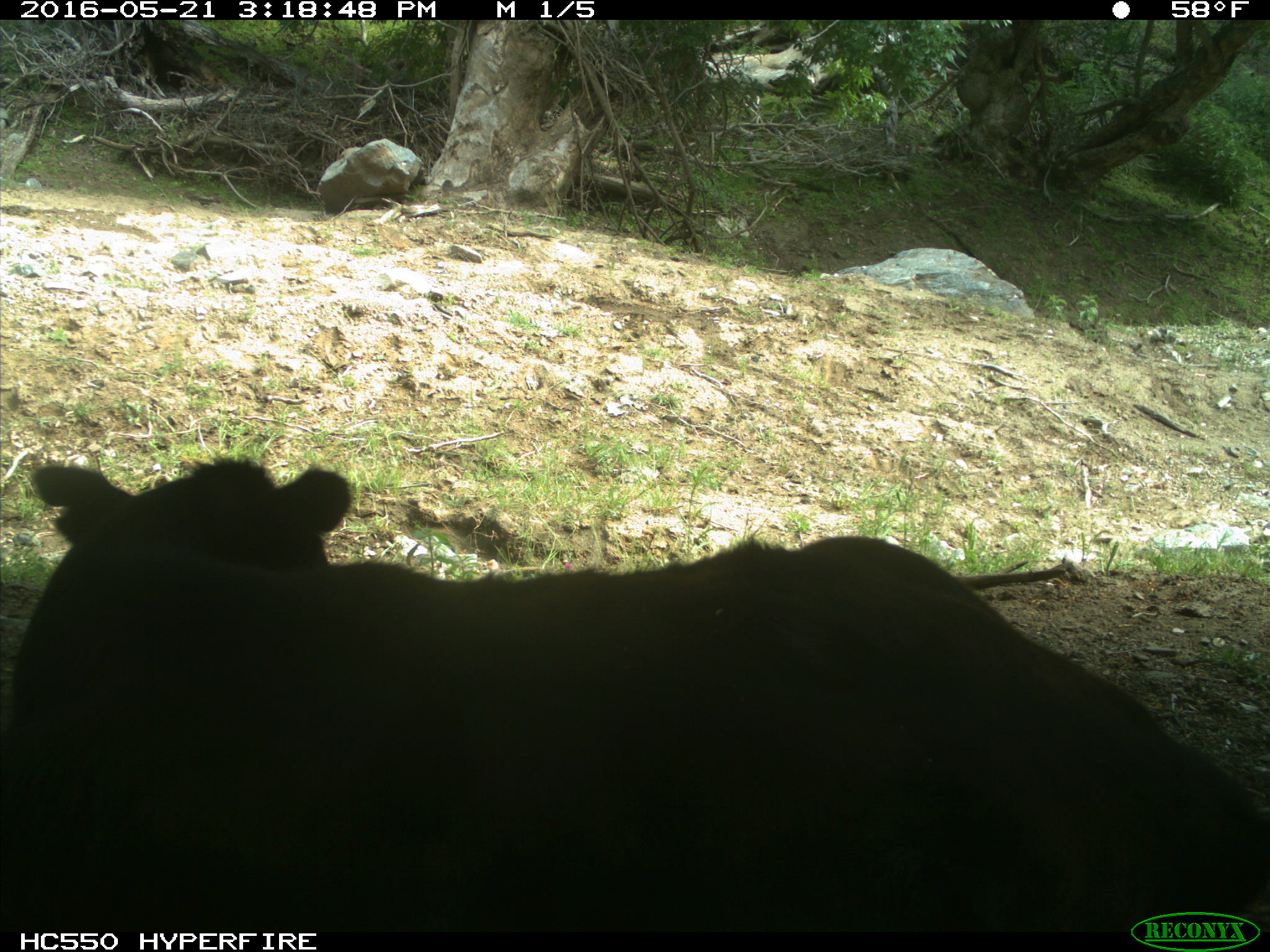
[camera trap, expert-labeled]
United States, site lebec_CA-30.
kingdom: Animalia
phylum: Chordata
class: Mammalia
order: Artiodactyla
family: Bovidae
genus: Bos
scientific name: Bos taurus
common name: domestic cow